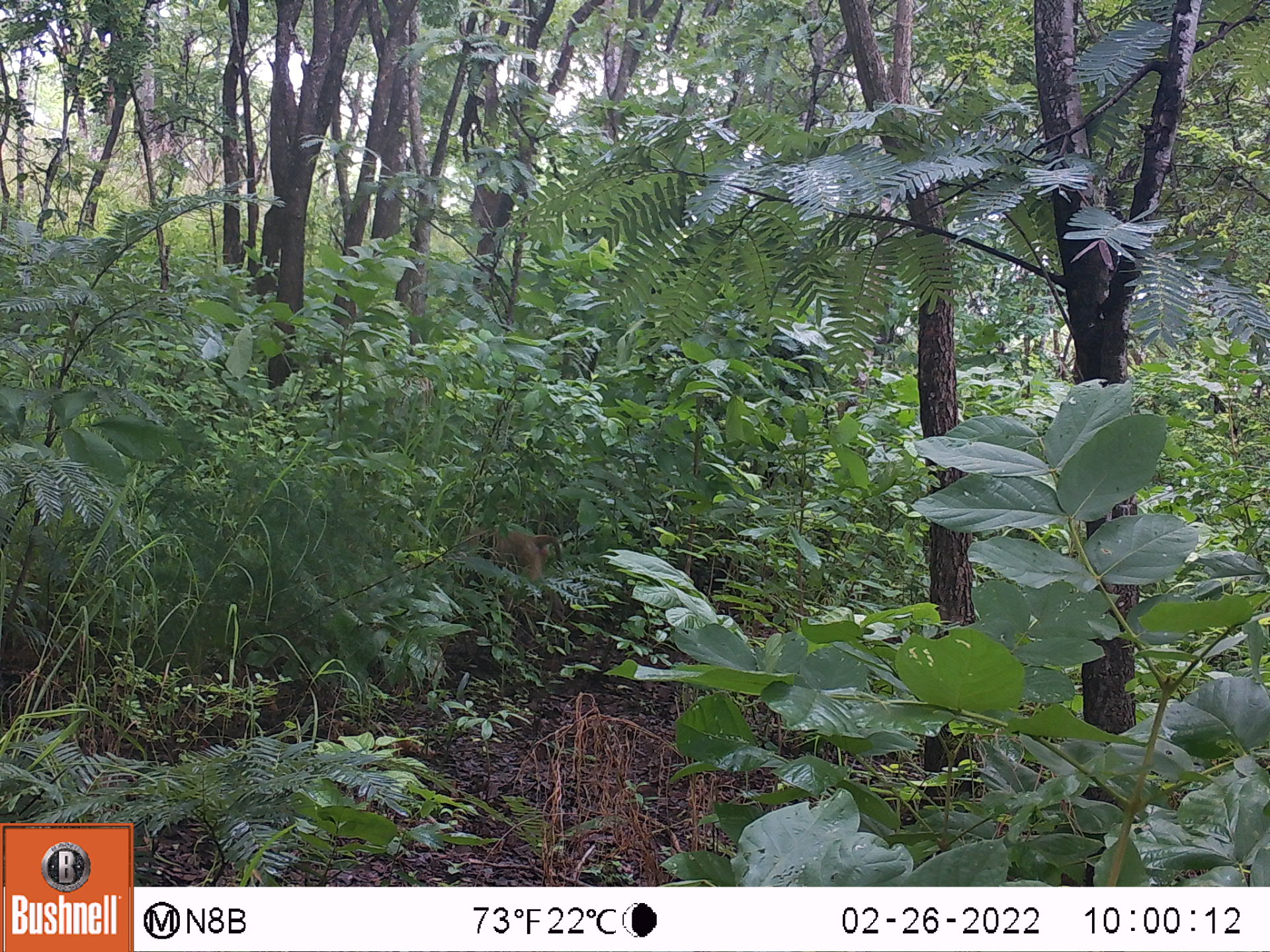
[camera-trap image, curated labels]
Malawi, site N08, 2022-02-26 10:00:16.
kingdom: Animalia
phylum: Chordata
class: Mammalia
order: Primates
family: Cercopithecidae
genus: Papio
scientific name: Papio cynocephalus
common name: yellow baboon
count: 1